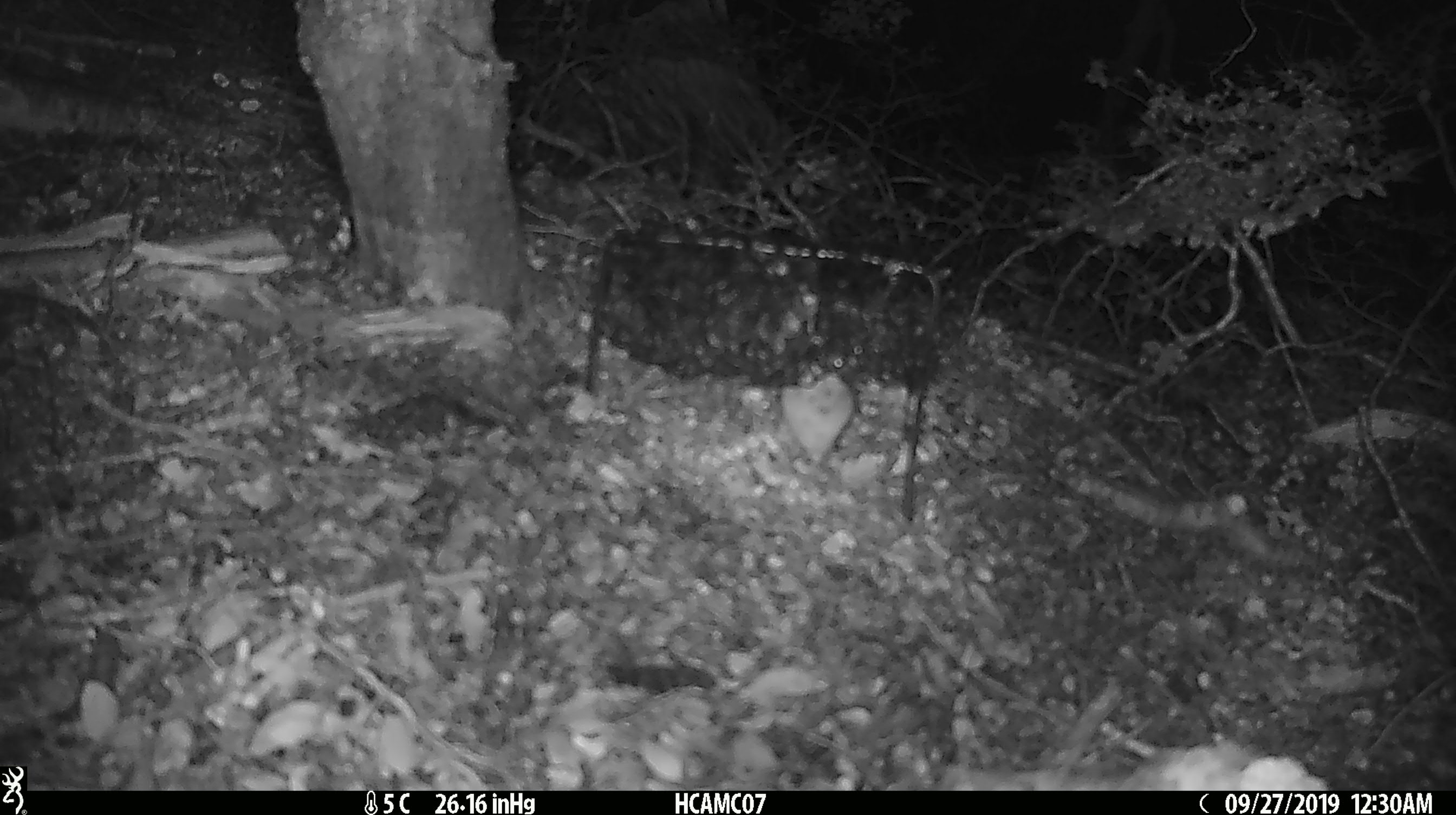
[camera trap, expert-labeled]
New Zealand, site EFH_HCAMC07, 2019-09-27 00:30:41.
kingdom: Animalia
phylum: Chordata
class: Mammalia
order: Rodentia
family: Muridae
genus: Mus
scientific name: Mus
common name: mouse